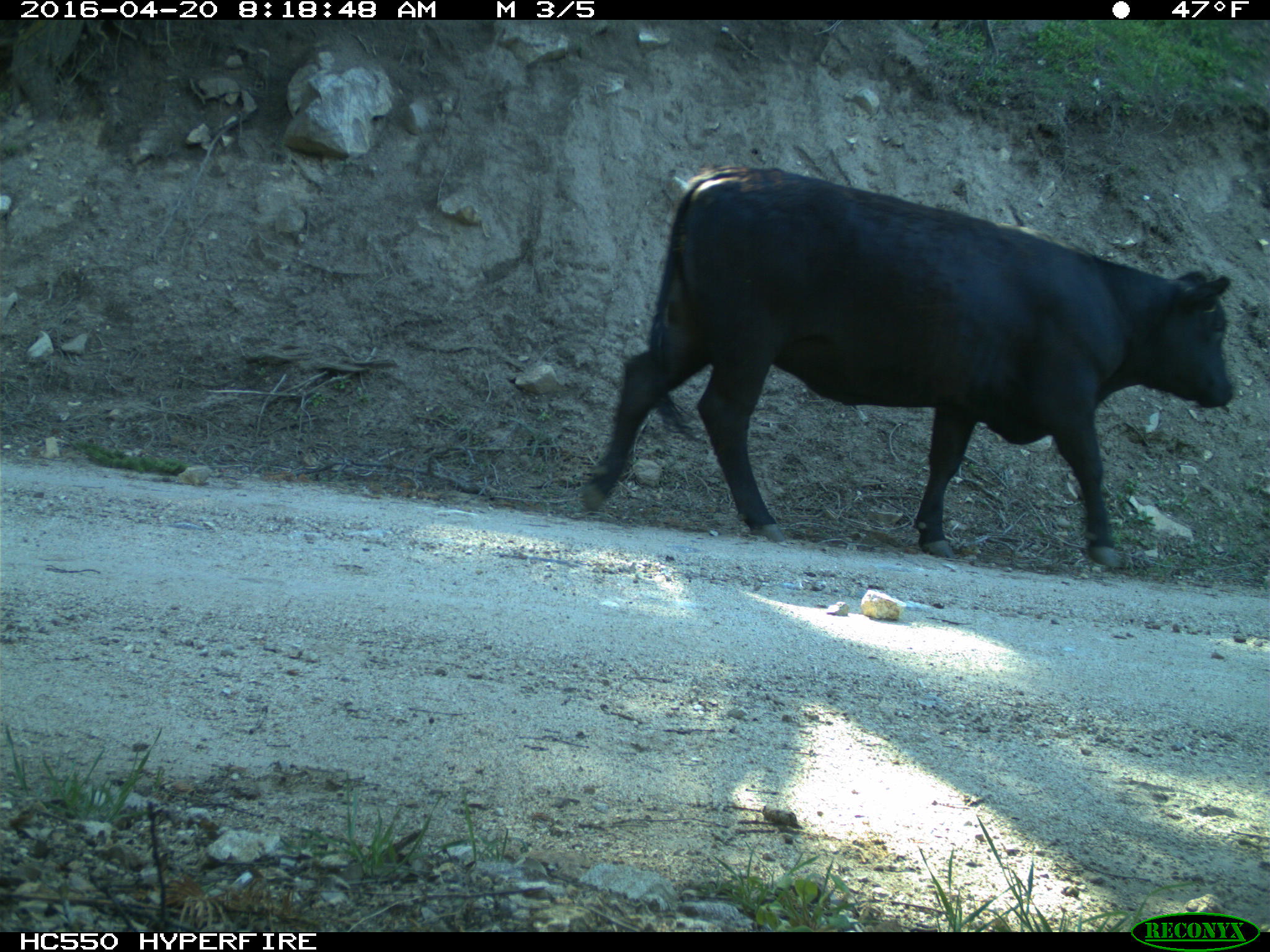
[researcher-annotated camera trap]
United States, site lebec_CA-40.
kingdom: Animalia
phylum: Chordata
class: Mammalia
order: Artiodactyla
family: Bovidae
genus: Bos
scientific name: Bos taurus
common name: domestic cow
Bos taurus (domestic cow).